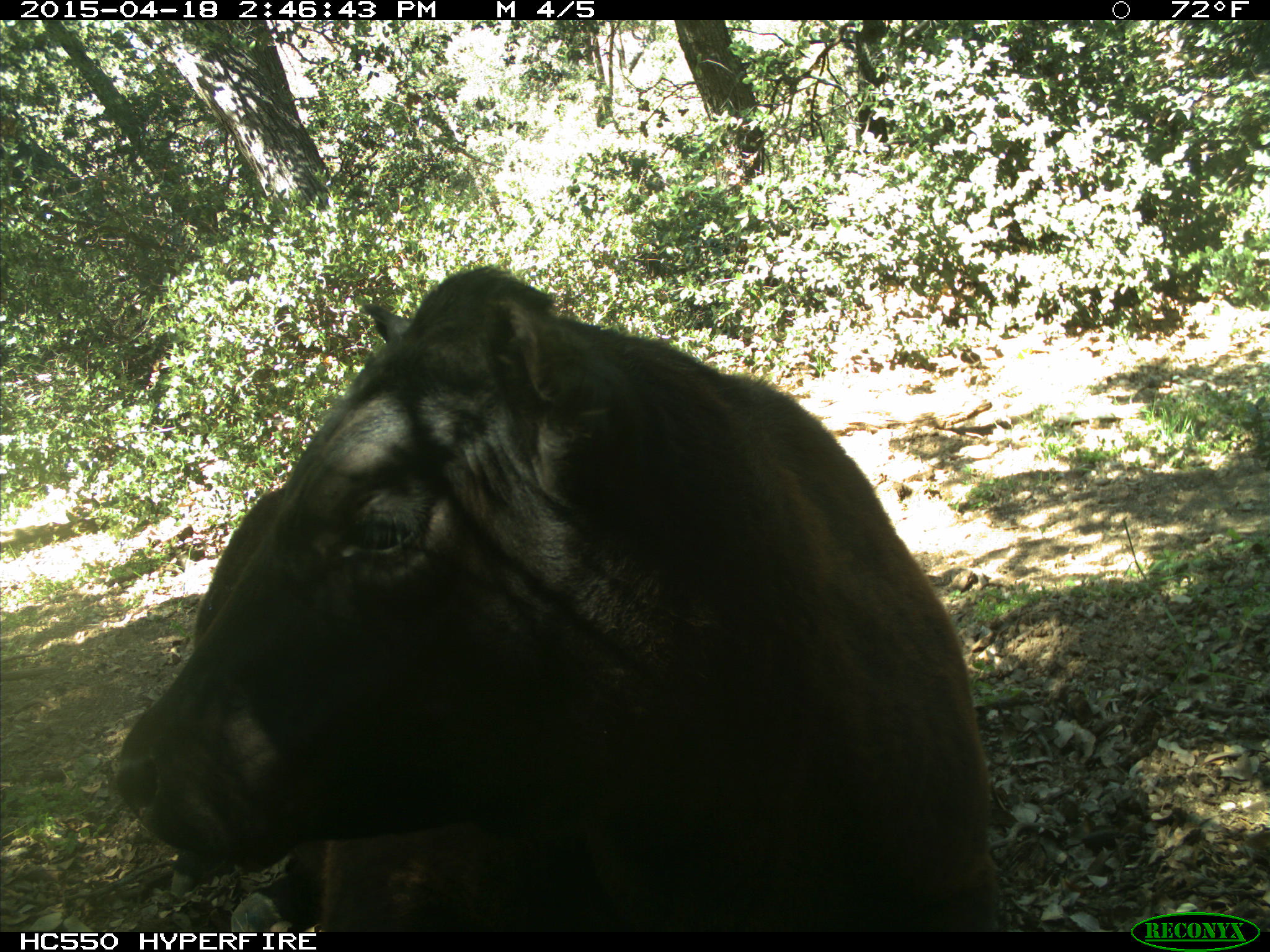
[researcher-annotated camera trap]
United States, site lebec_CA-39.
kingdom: Animalia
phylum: Chordata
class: Mammalia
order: Artiodactyla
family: Bovidae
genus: Bos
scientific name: Bos taurus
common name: domestic cow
Bos taurus (domestic cow).